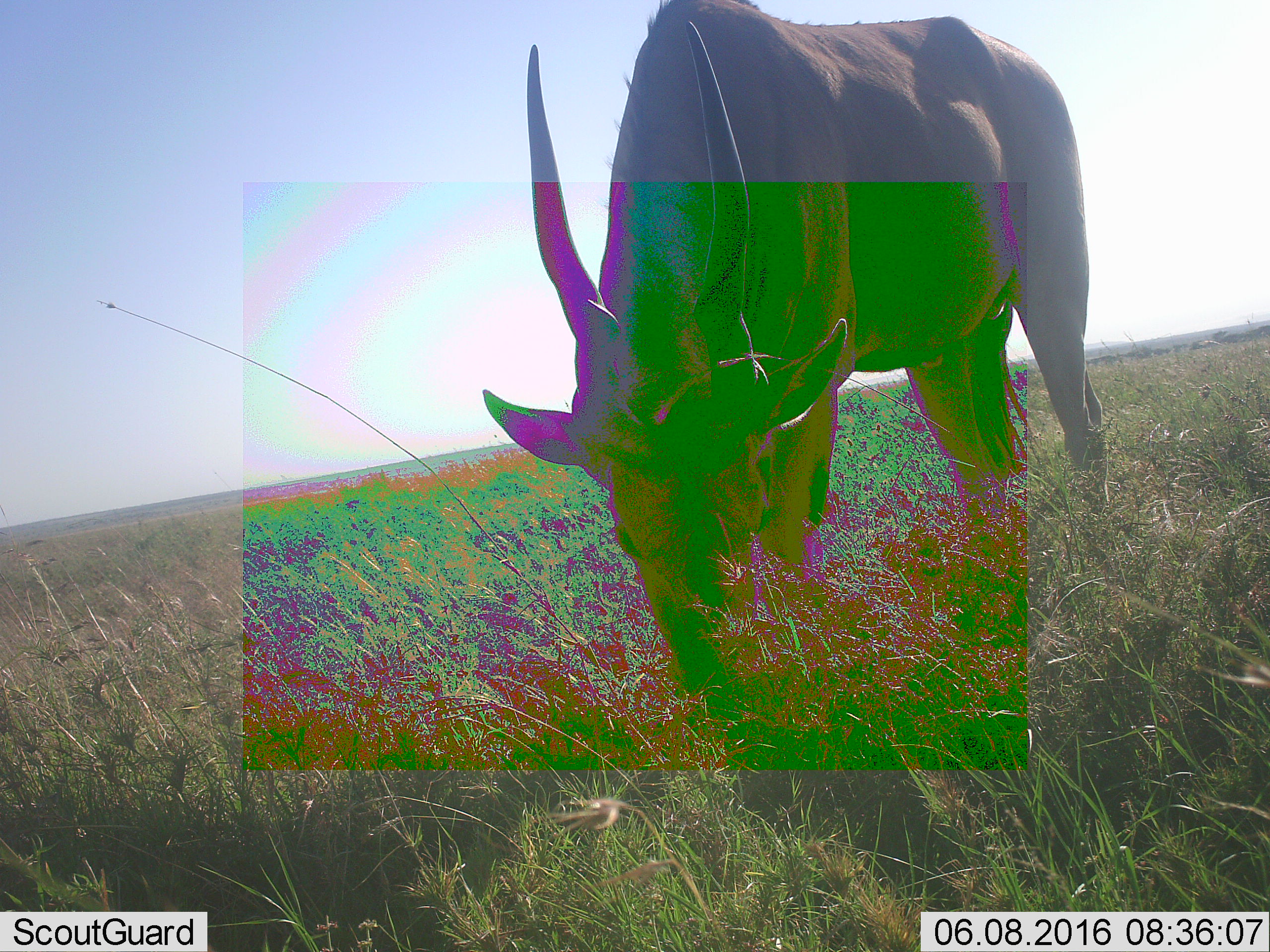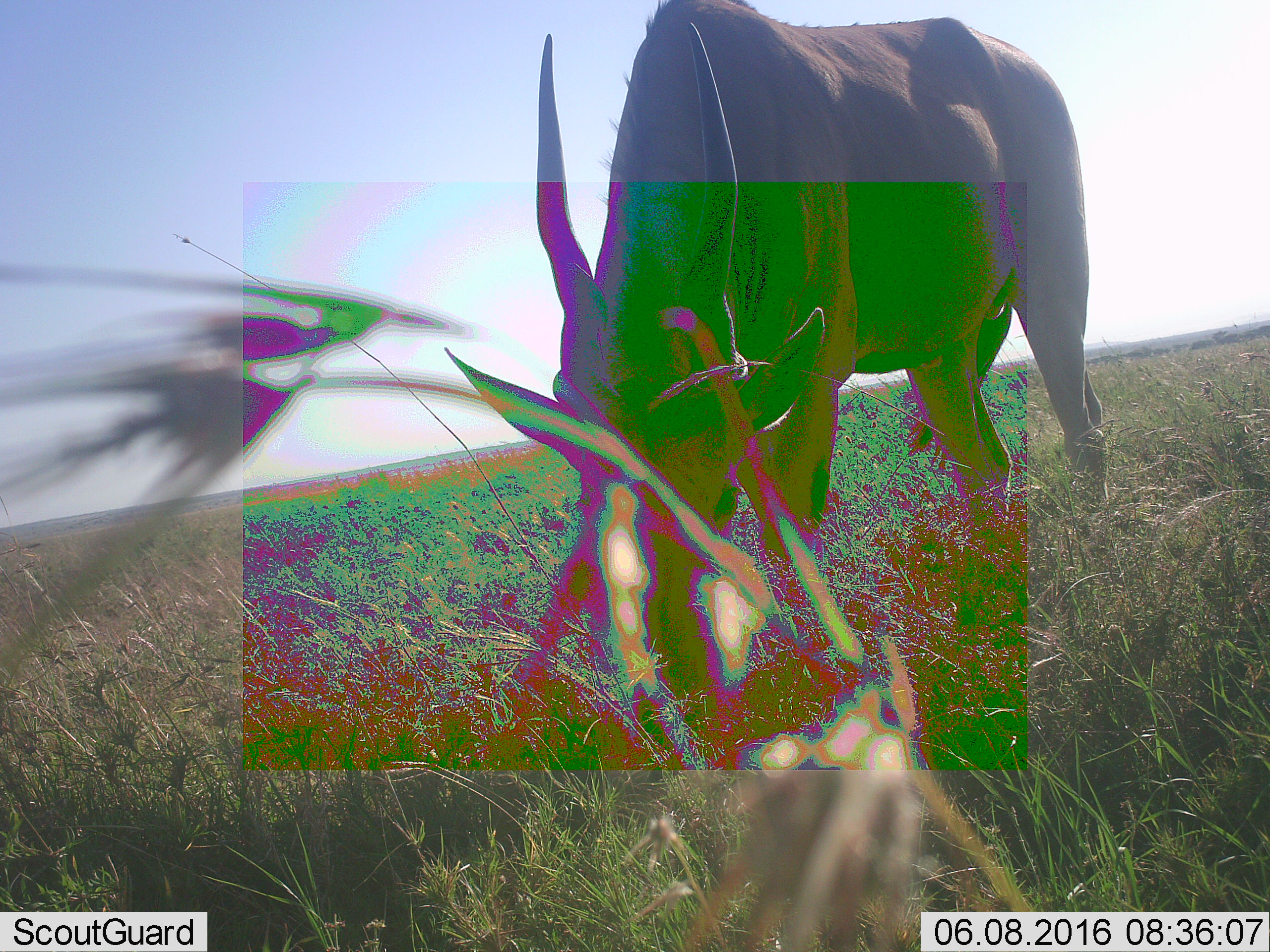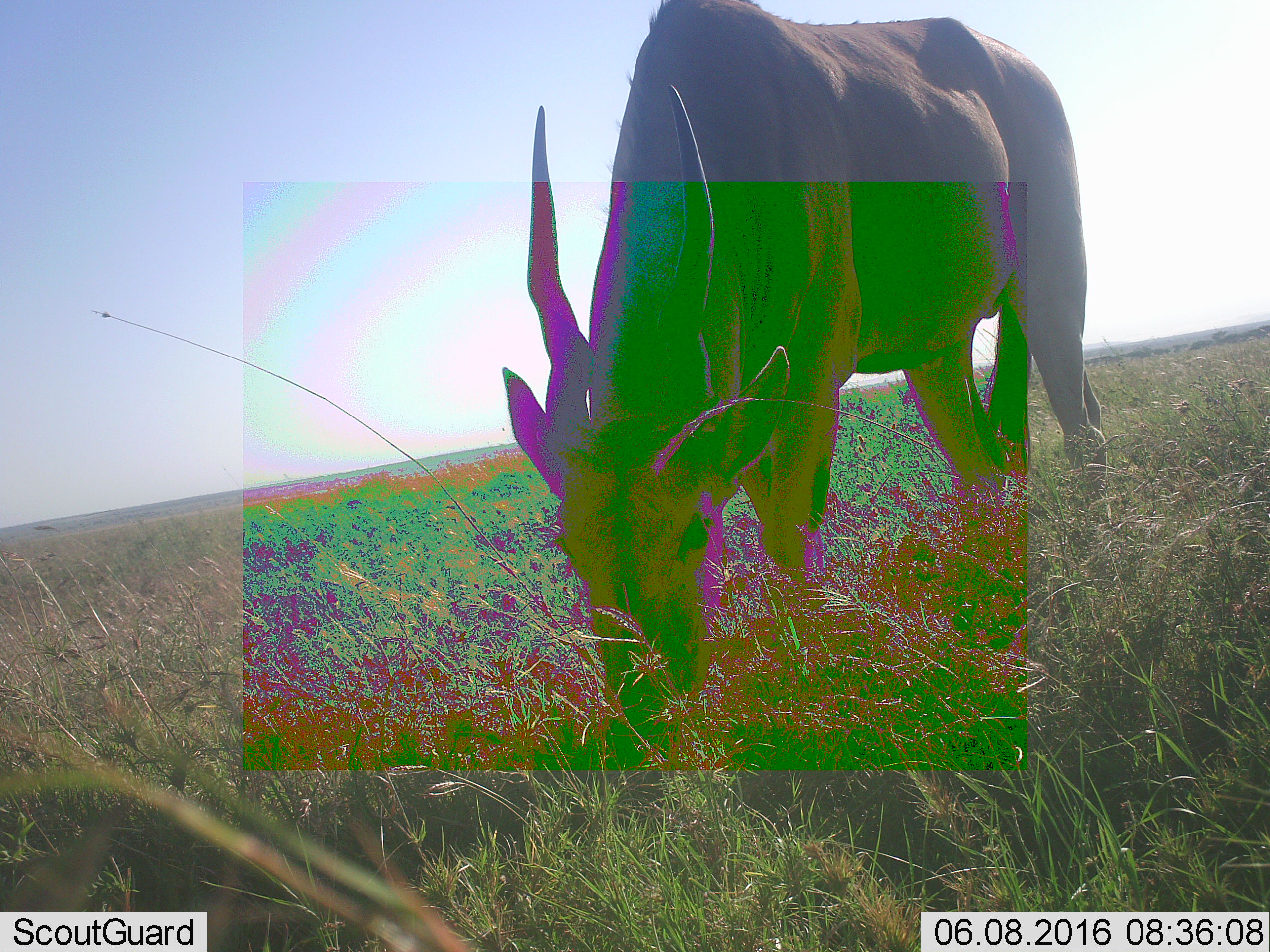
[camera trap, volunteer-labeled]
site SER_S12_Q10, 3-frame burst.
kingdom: Animalia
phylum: Chordata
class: Mammalia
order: Artiodactyla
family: Bovidae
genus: Tragelaphus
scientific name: Tragelaphus oryx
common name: eland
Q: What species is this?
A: Eland (Tragelaphus oryx).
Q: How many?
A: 1.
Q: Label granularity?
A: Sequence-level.